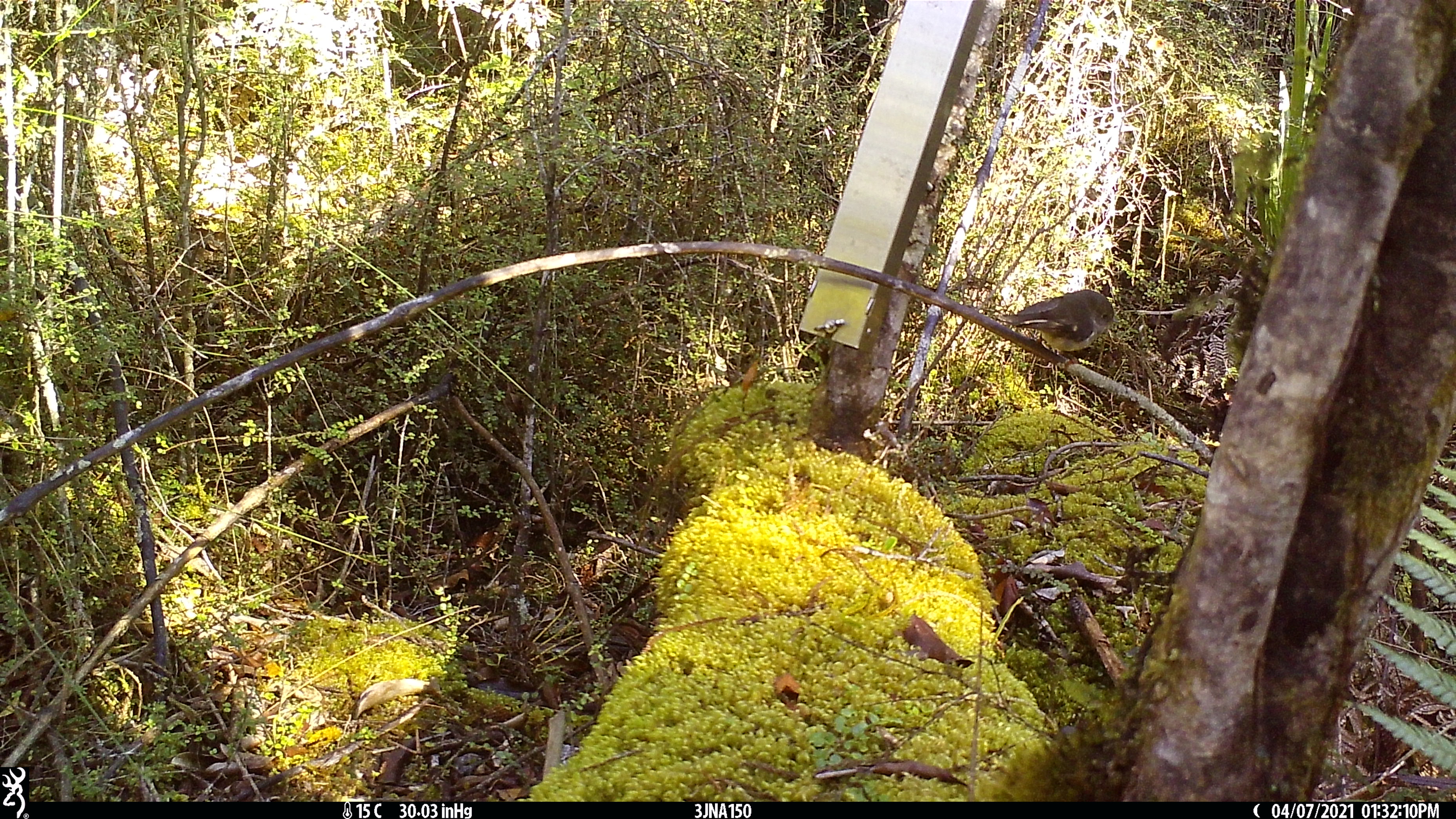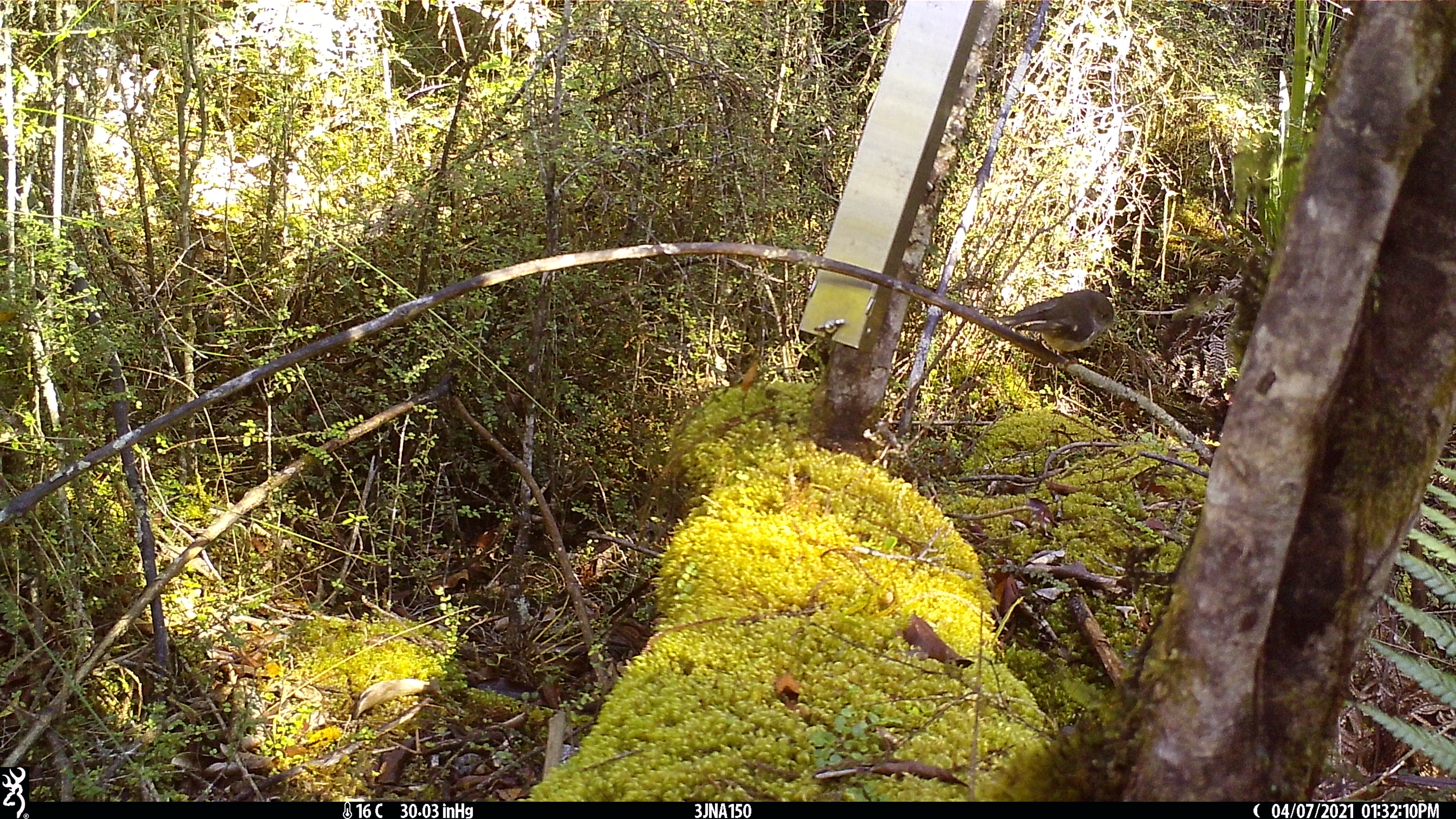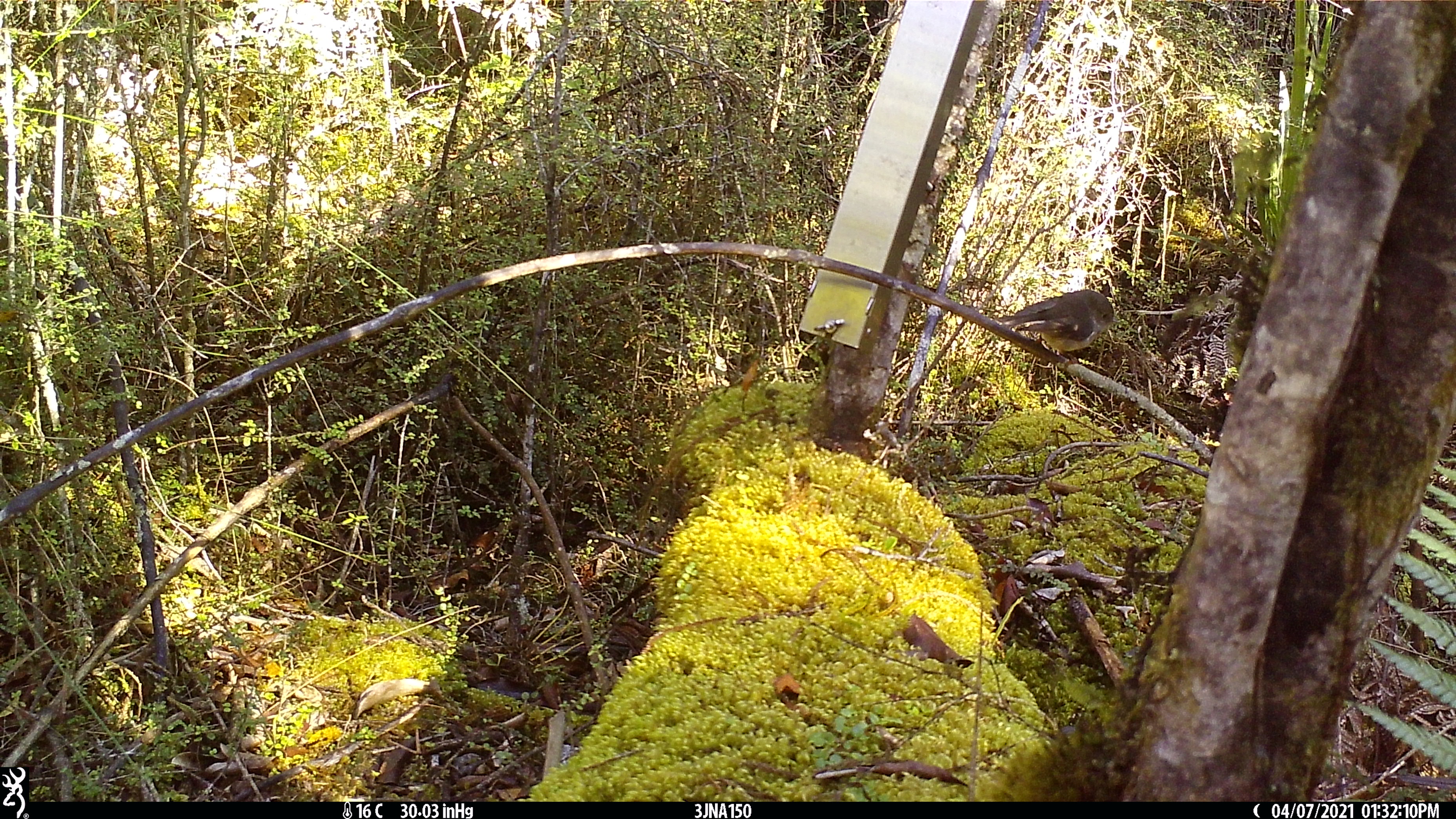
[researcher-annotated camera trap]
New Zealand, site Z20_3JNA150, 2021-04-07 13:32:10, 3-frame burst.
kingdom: Animalia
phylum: Chordata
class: Aves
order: Passeriformes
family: Petroicidae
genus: Petroica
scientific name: Petroica macrocephala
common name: tomtit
Tomtit (Petroica macrocephala).